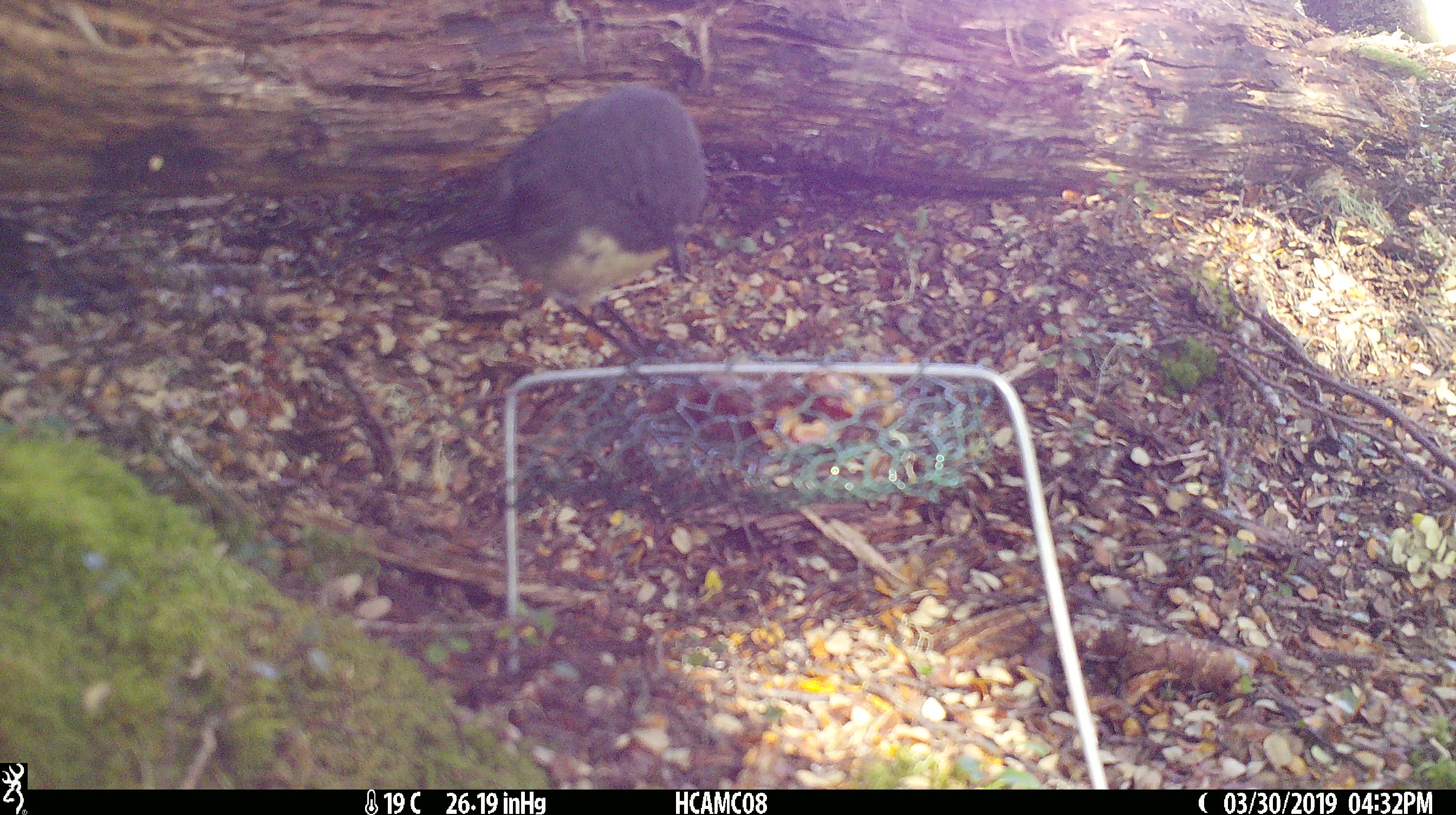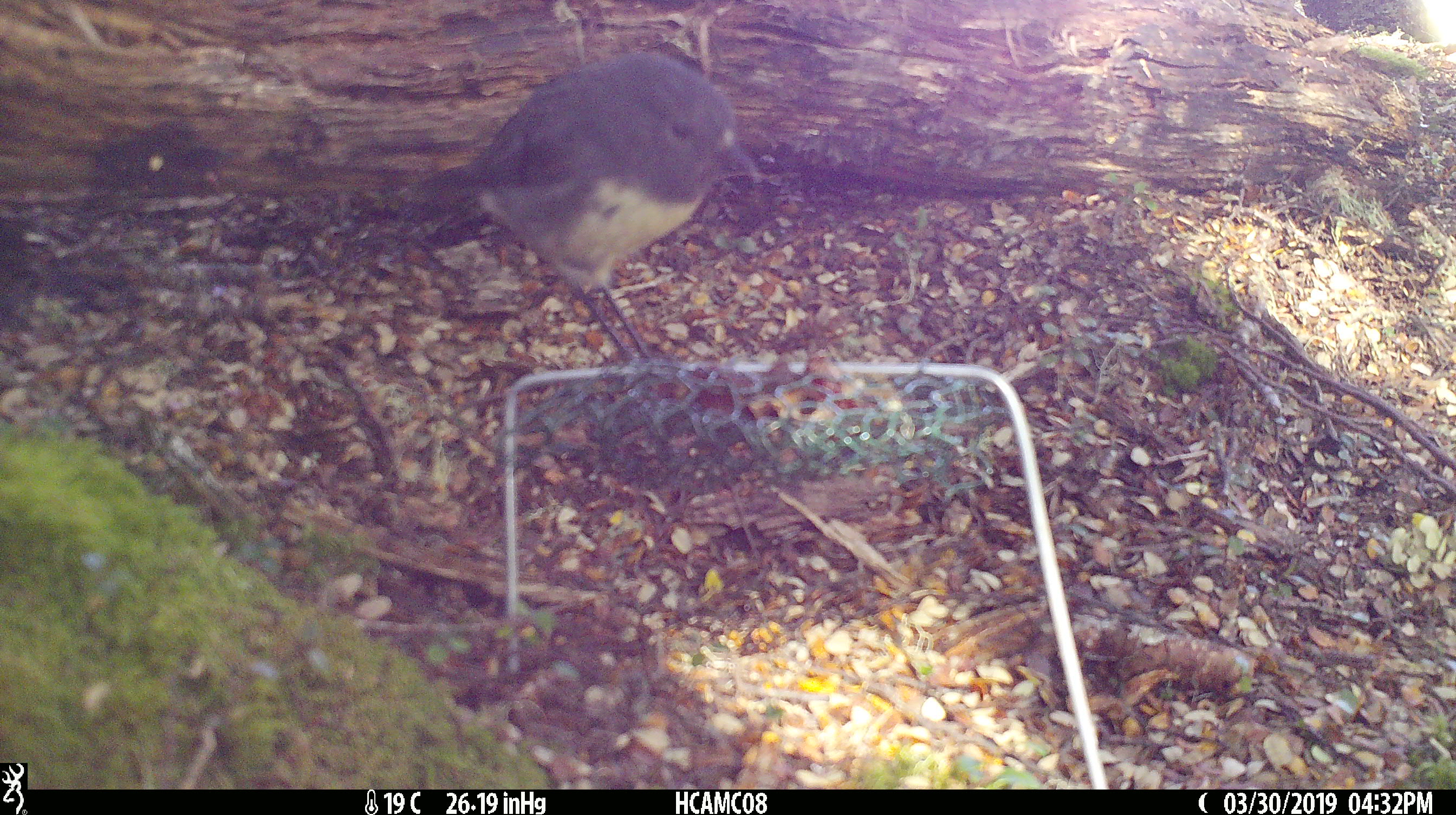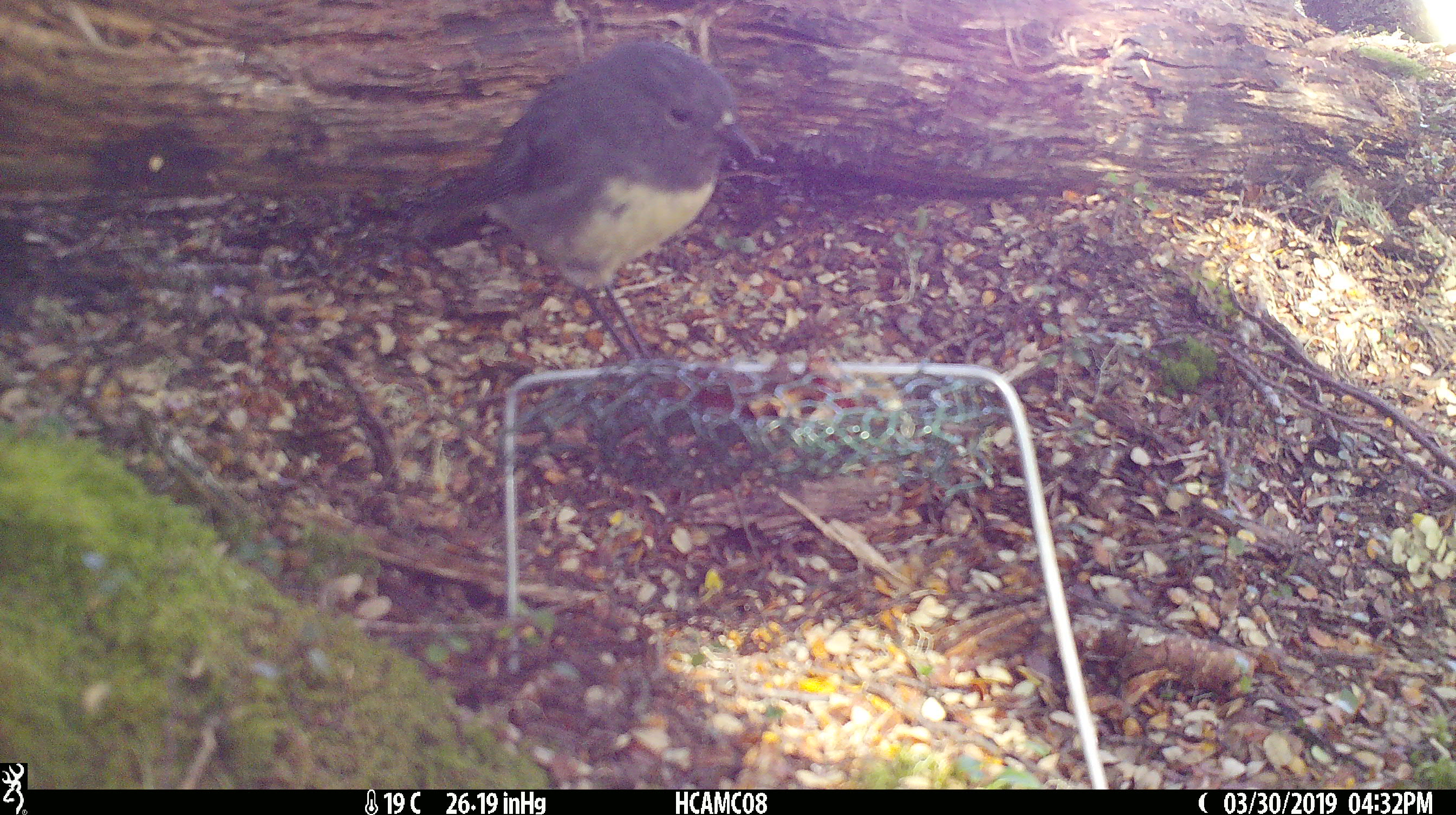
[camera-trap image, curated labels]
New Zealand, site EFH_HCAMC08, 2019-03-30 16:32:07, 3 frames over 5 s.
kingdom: Animalia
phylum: Chordata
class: Aves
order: Passeriformes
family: Petroicidae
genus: Petroica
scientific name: Petroica australis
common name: new zealand robin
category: robin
Robin (new zealand robin) (Petroica australis).